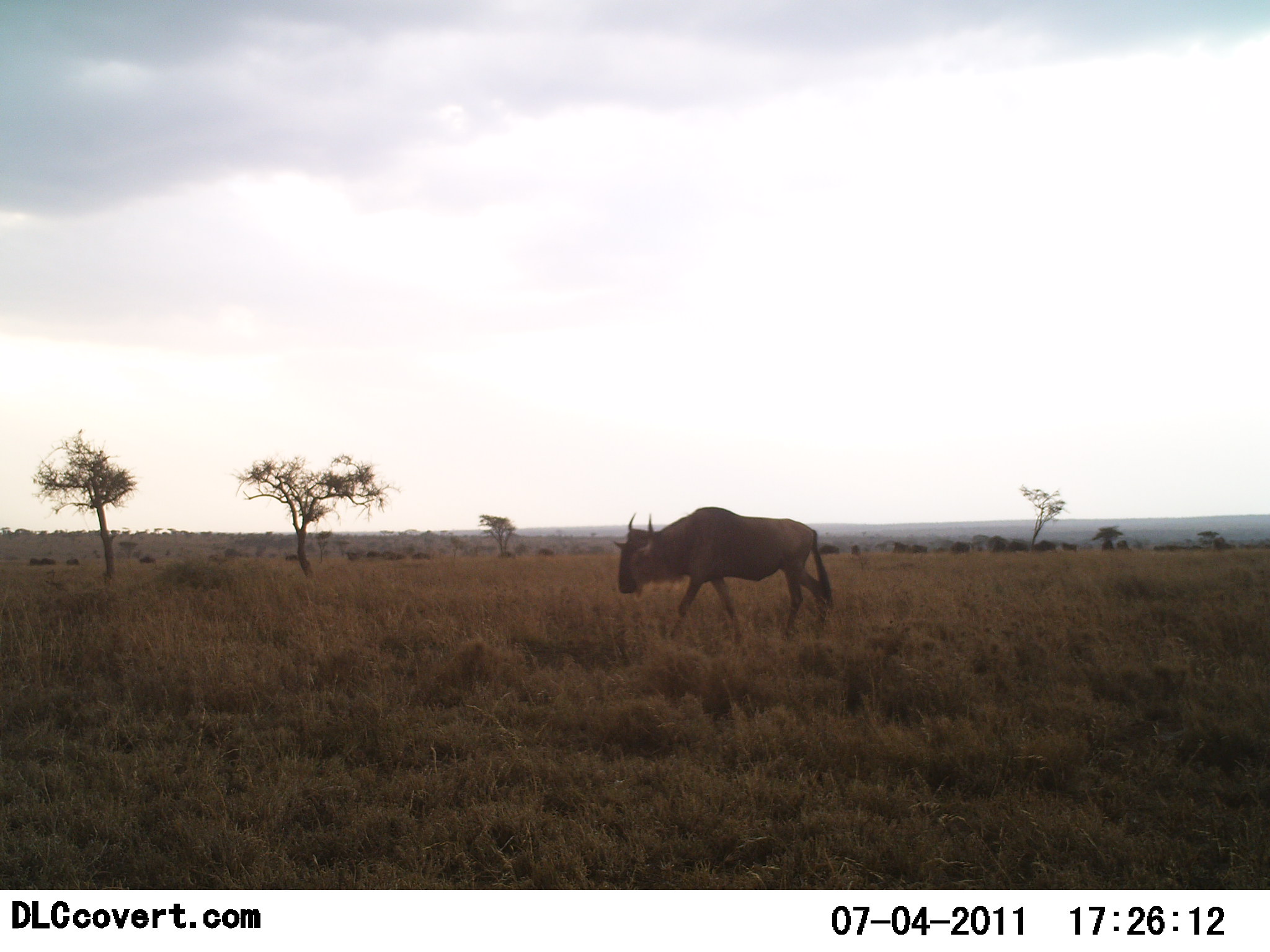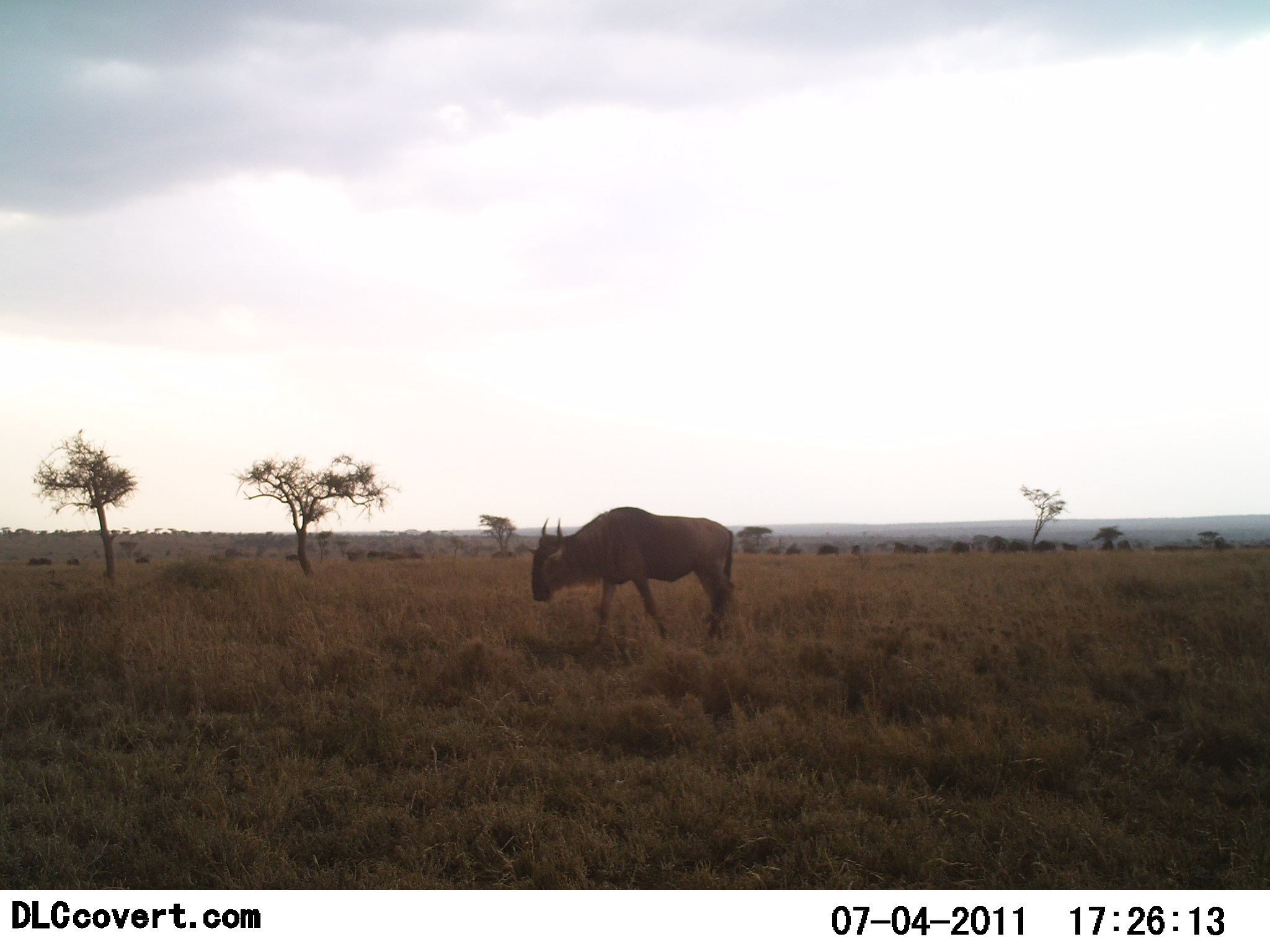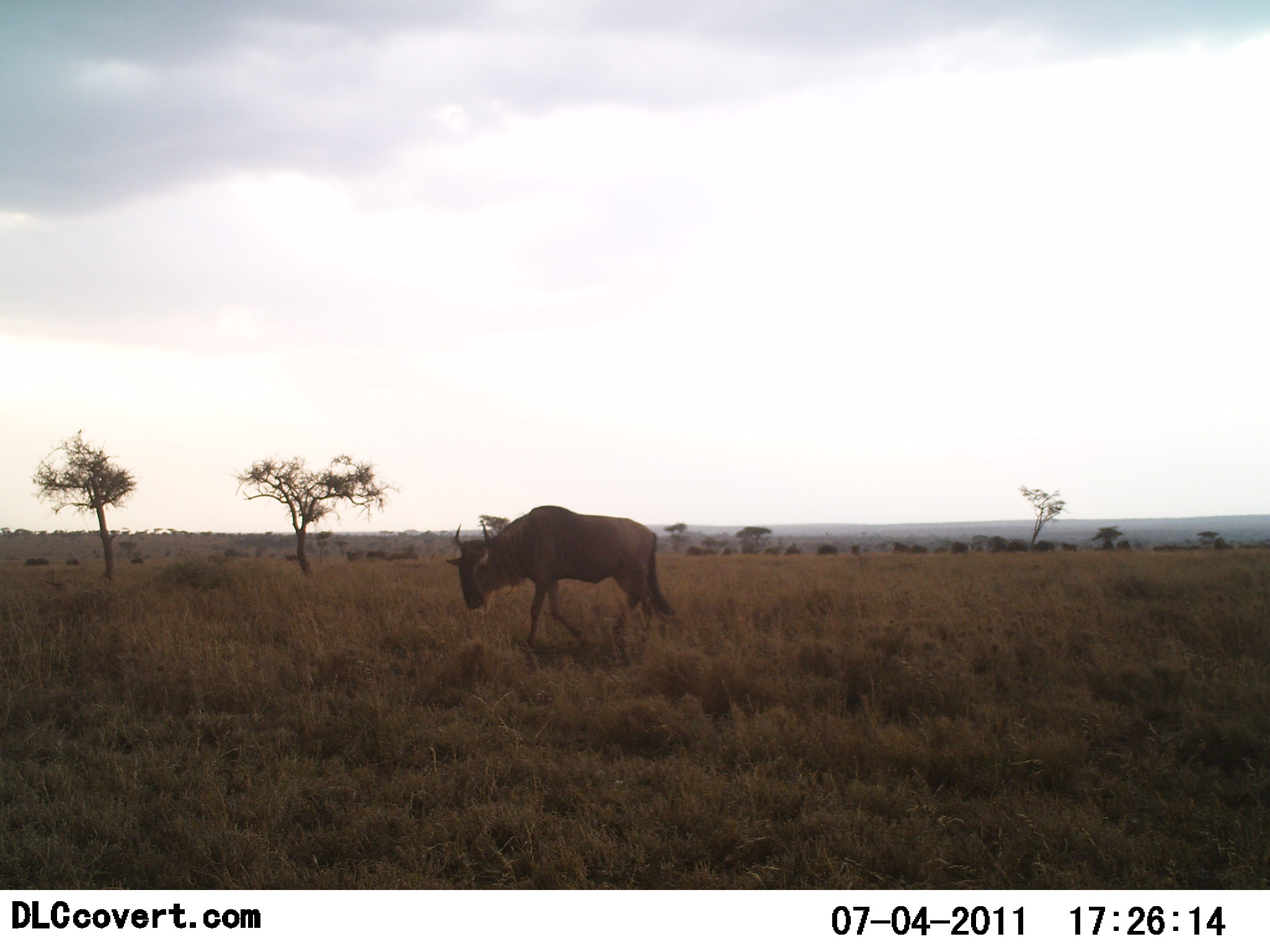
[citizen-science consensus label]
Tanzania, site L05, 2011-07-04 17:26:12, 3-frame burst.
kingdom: Animalia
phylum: Chordata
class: Mammalia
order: Artiodactyla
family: Bovidae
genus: Connochaetes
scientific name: Connochaetes taurinus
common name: blue wildebeest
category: wildebeest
Wildebeest (blue wildebeest) (Connochaetes taurinus), count 1. Behavior (volunteer vote fractions): standing 17%, resting 0%, moving 92%, interacting 0%. Young present (vote fraction): 0%. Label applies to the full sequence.